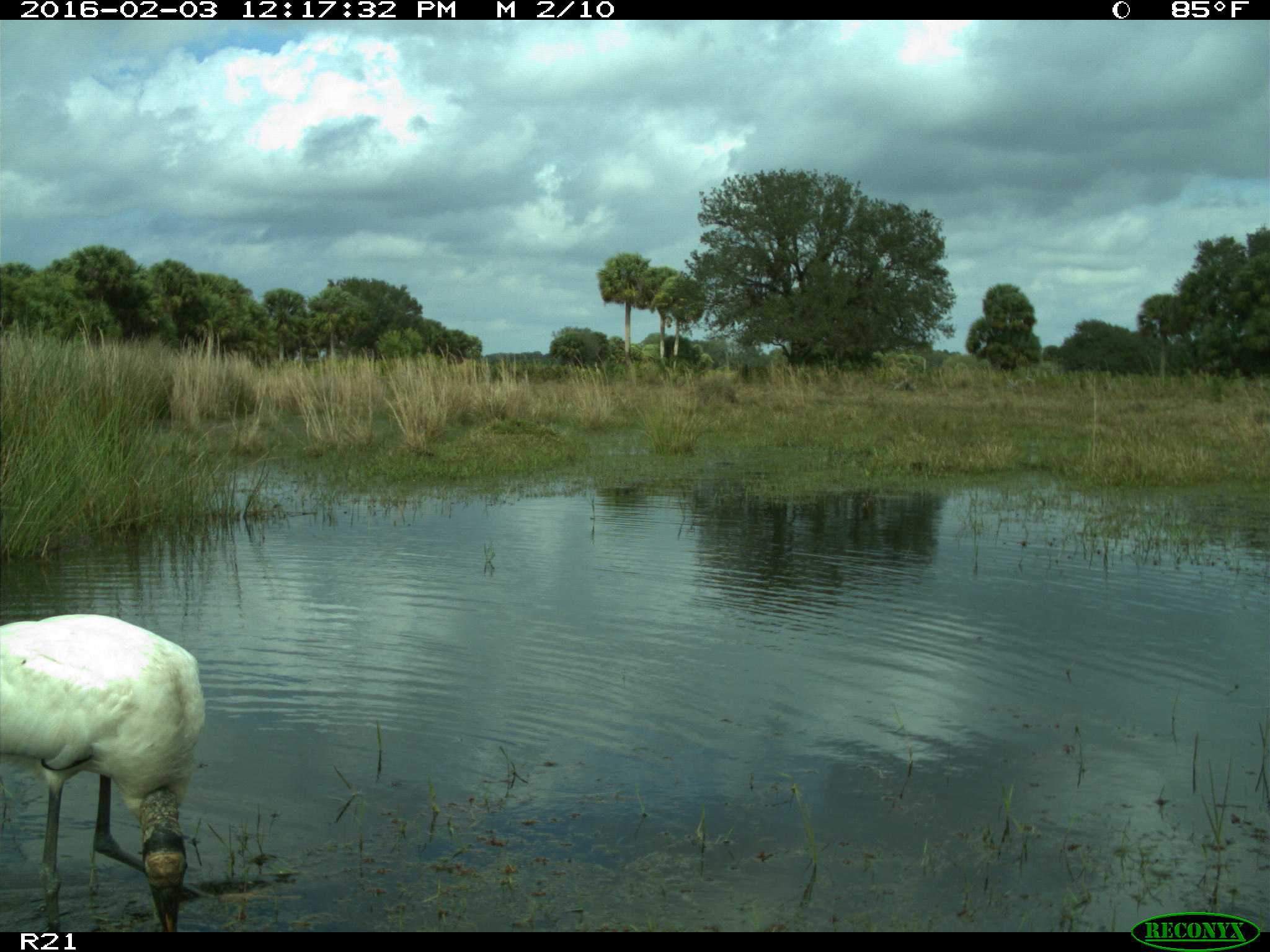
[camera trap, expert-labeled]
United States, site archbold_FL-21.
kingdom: Animalia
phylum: Chordata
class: Aves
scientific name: Aves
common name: birds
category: unidentified bird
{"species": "unidentified bird (birds) (Aves)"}